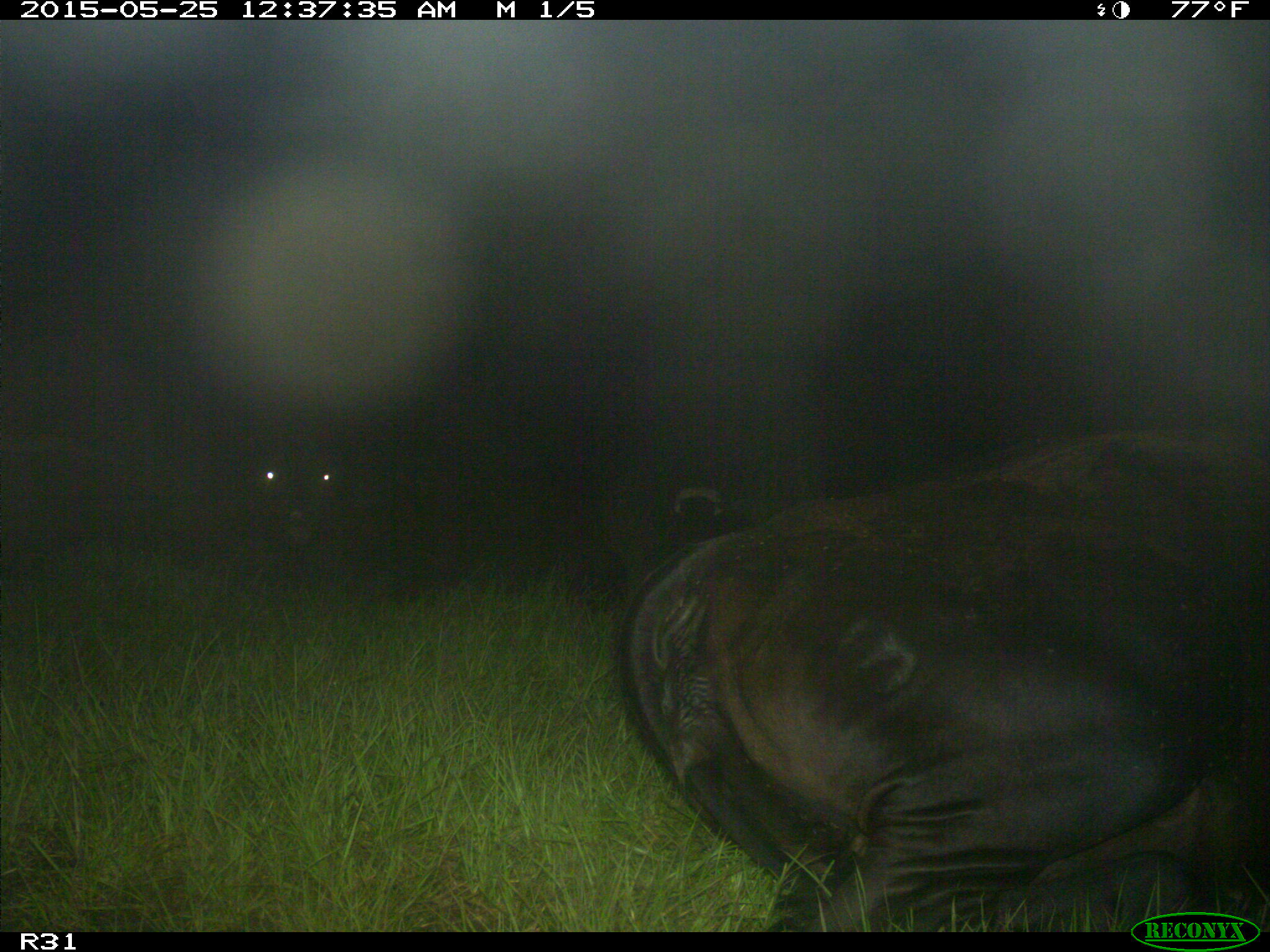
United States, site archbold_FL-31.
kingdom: Animalia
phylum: Chordata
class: Mammalia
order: Artiodactyla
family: Bovidae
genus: Bos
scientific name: Bos taurus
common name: domestic cow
Bos taurus (domestic cow).